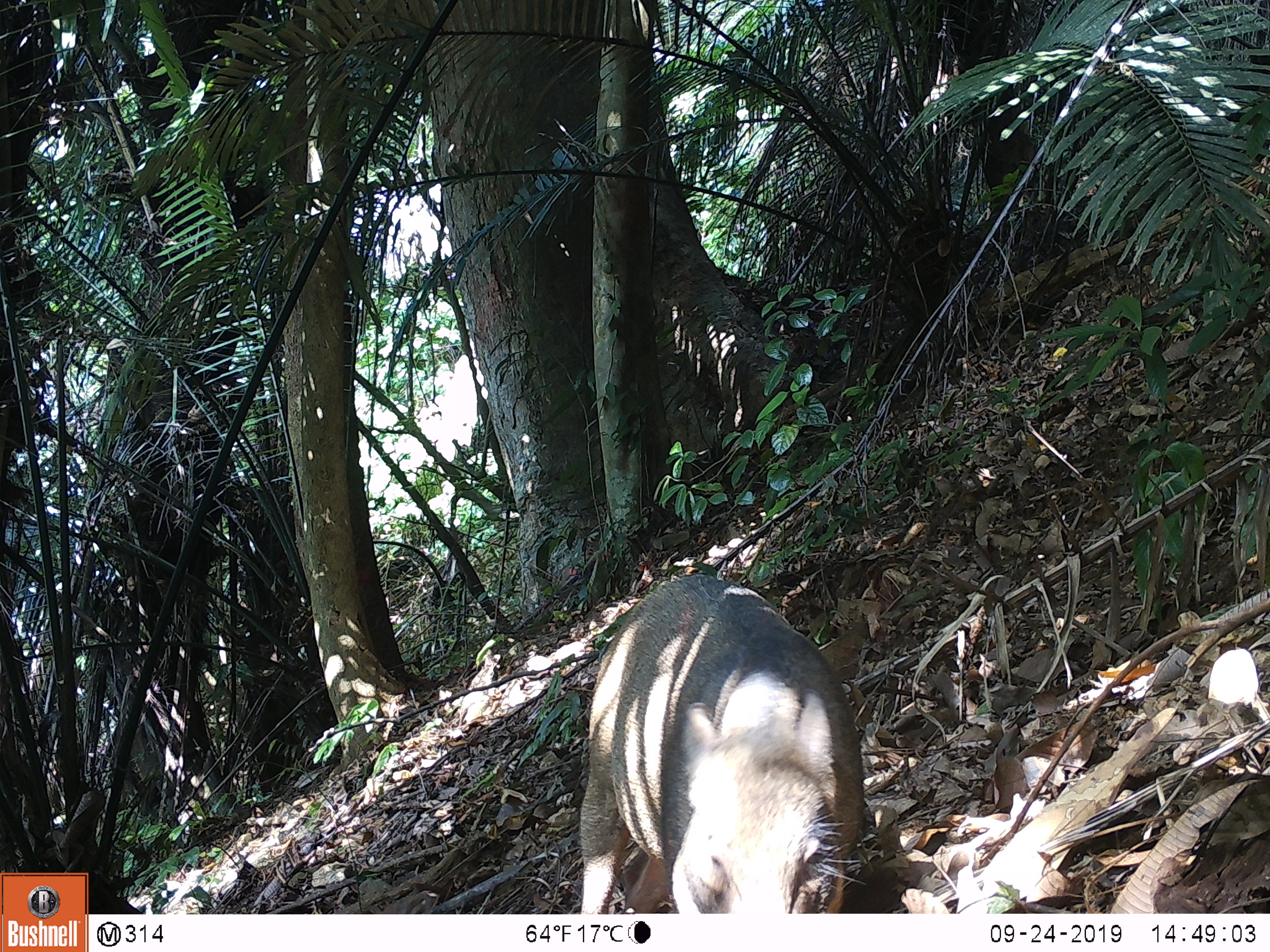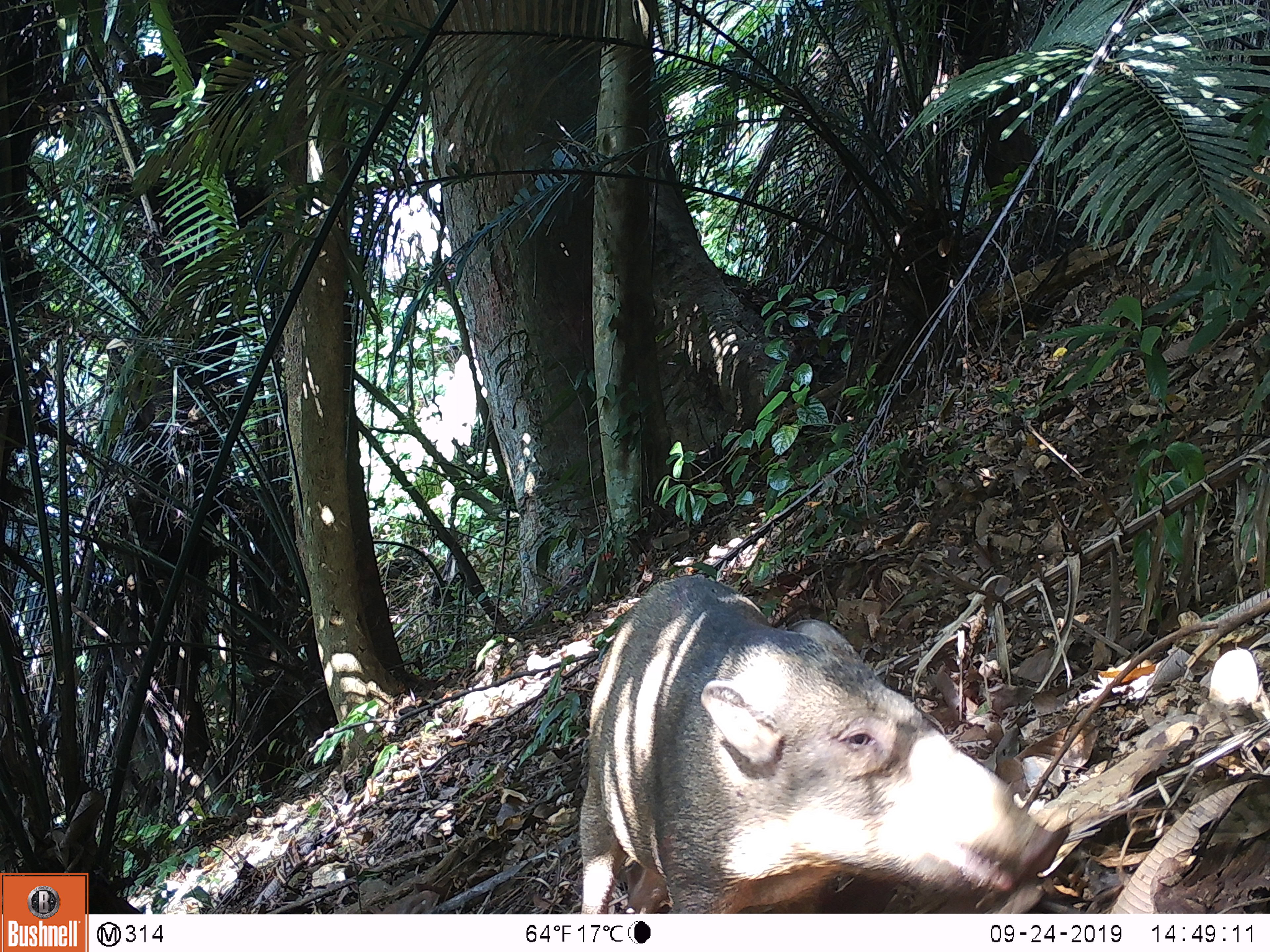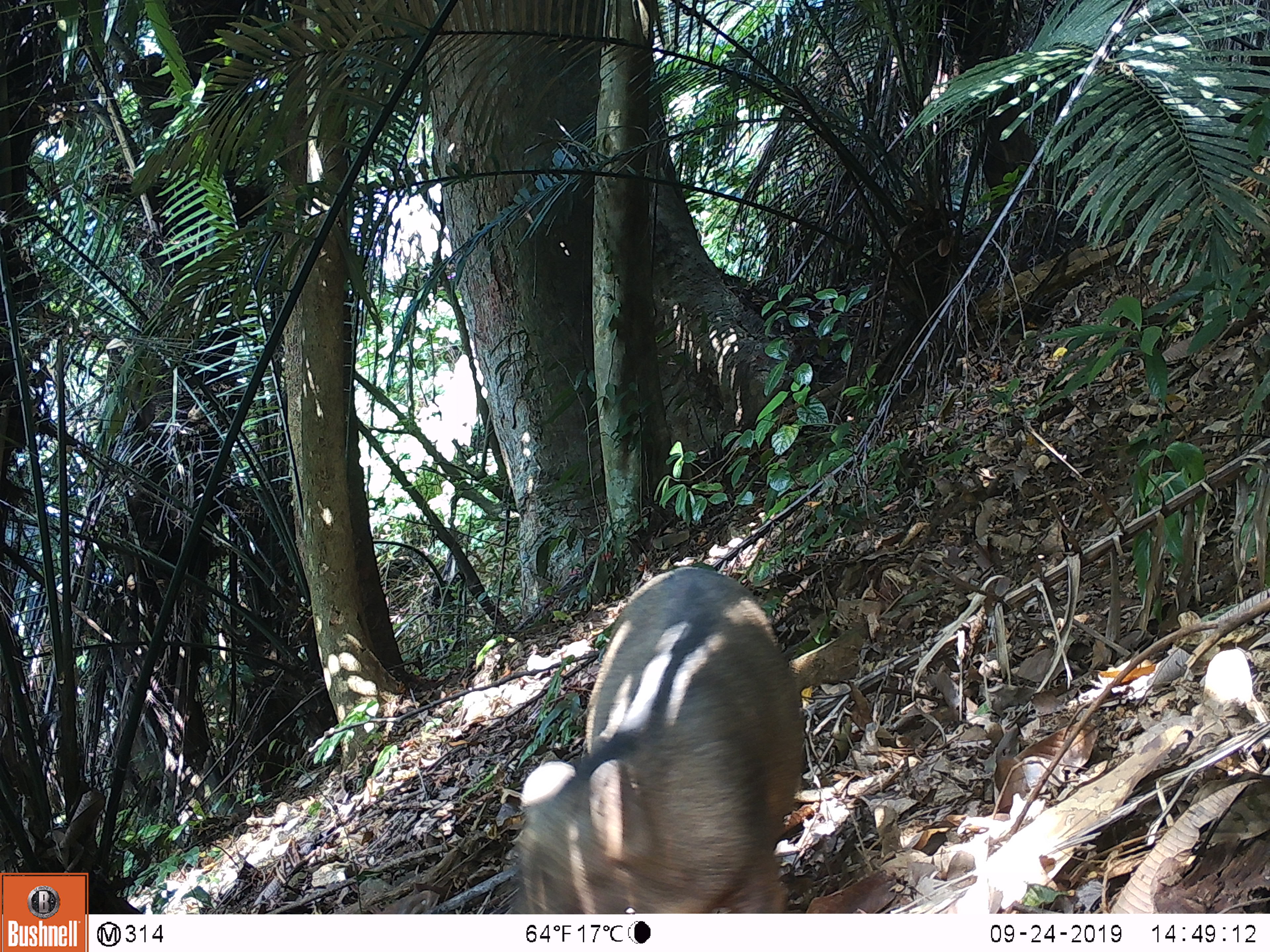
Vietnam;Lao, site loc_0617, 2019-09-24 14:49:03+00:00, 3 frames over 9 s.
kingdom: Animalia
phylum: Chordata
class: Mammalia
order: Artiodactyla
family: Suidae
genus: Sus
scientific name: Sus scrofa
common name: eurasian wild pig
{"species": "eurasian wild pig (Sus scrofa)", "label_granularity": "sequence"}